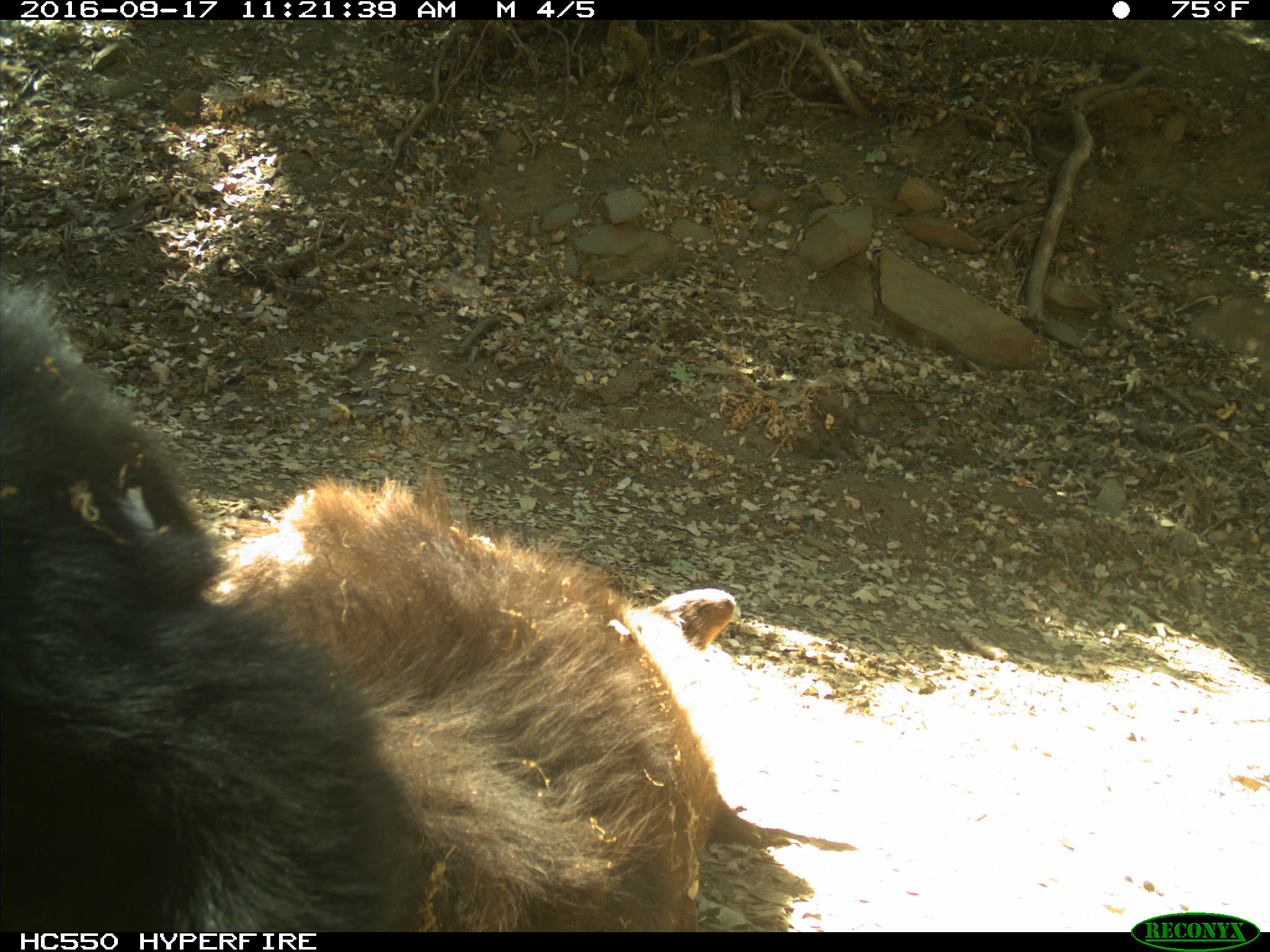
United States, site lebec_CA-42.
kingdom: Animalia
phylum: Chordata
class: Mammalia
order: Carnivora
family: Ursidae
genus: Ursus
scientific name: Ursus americanus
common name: american black bear